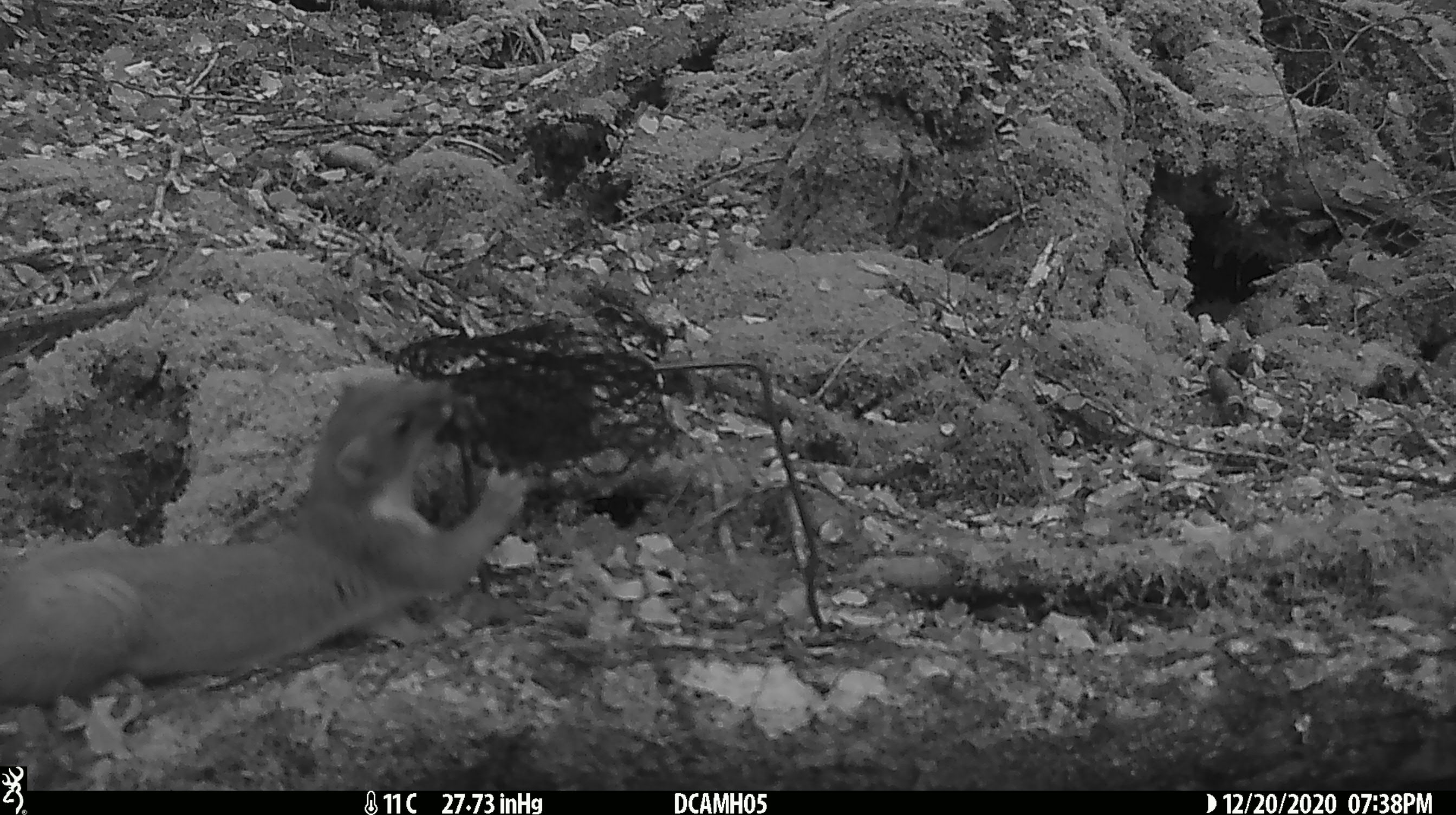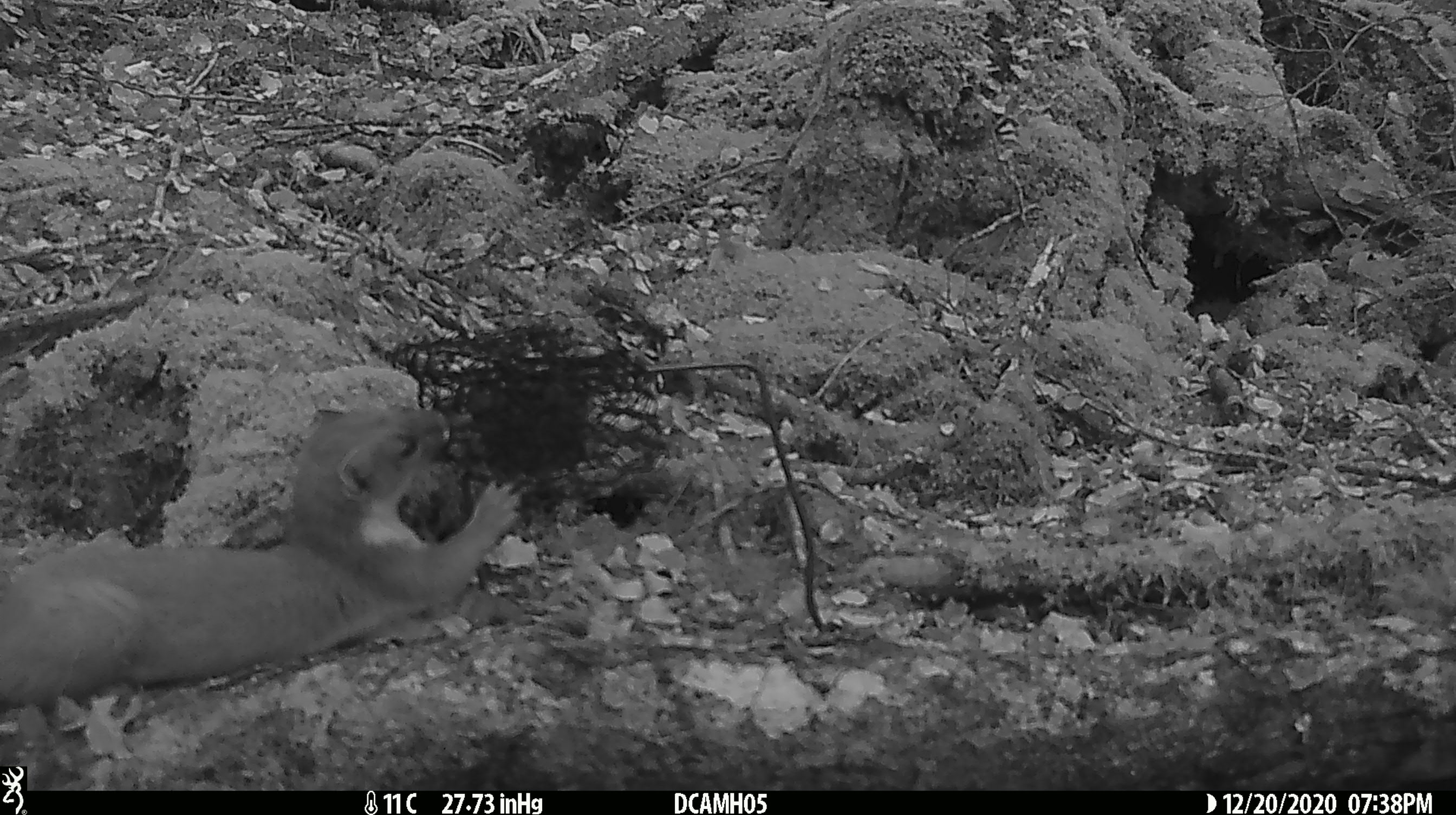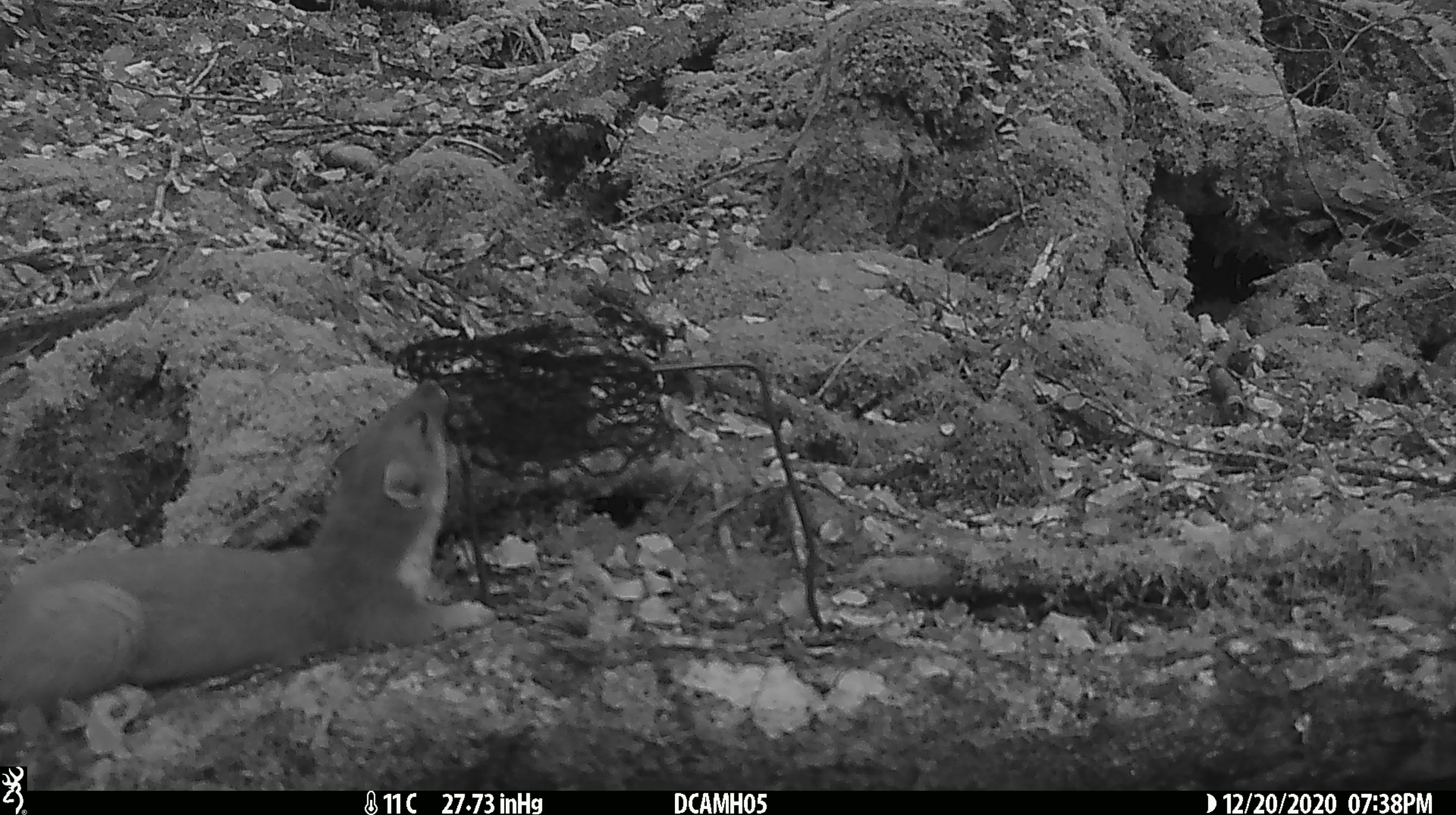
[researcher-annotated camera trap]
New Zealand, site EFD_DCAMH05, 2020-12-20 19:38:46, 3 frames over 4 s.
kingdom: Animalia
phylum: Chordata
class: Mammalia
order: Carnivora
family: Mustelidae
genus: Mustela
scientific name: Mustela erminea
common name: stoat